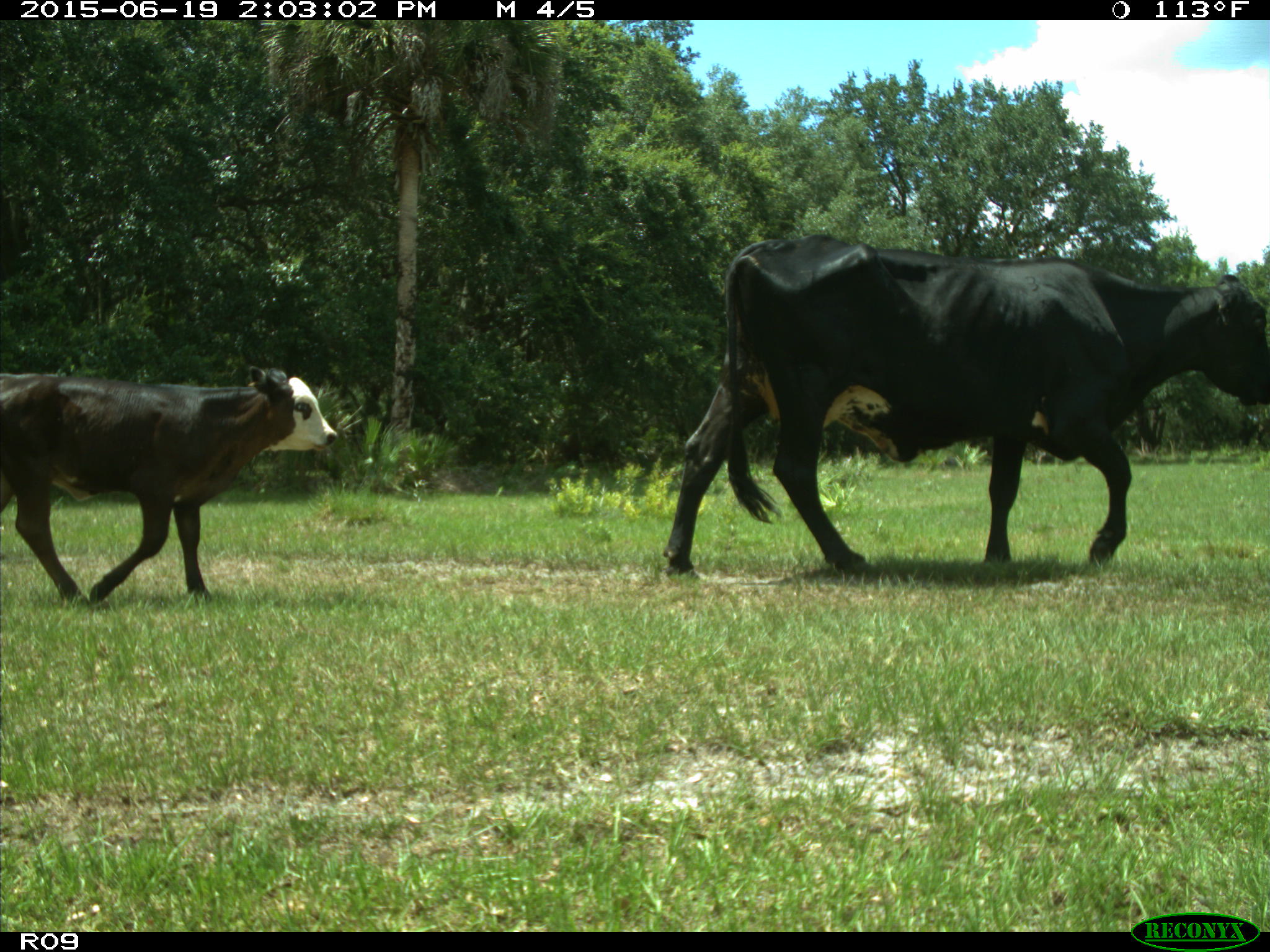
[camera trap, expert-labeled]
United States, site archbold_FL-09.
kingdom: Animalia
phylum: Chordata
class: Mammalia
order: Artiodactyla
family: Bovidae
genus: Bos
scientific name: Bos taurus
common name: domestic cow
Bos taurus (domestic cow).